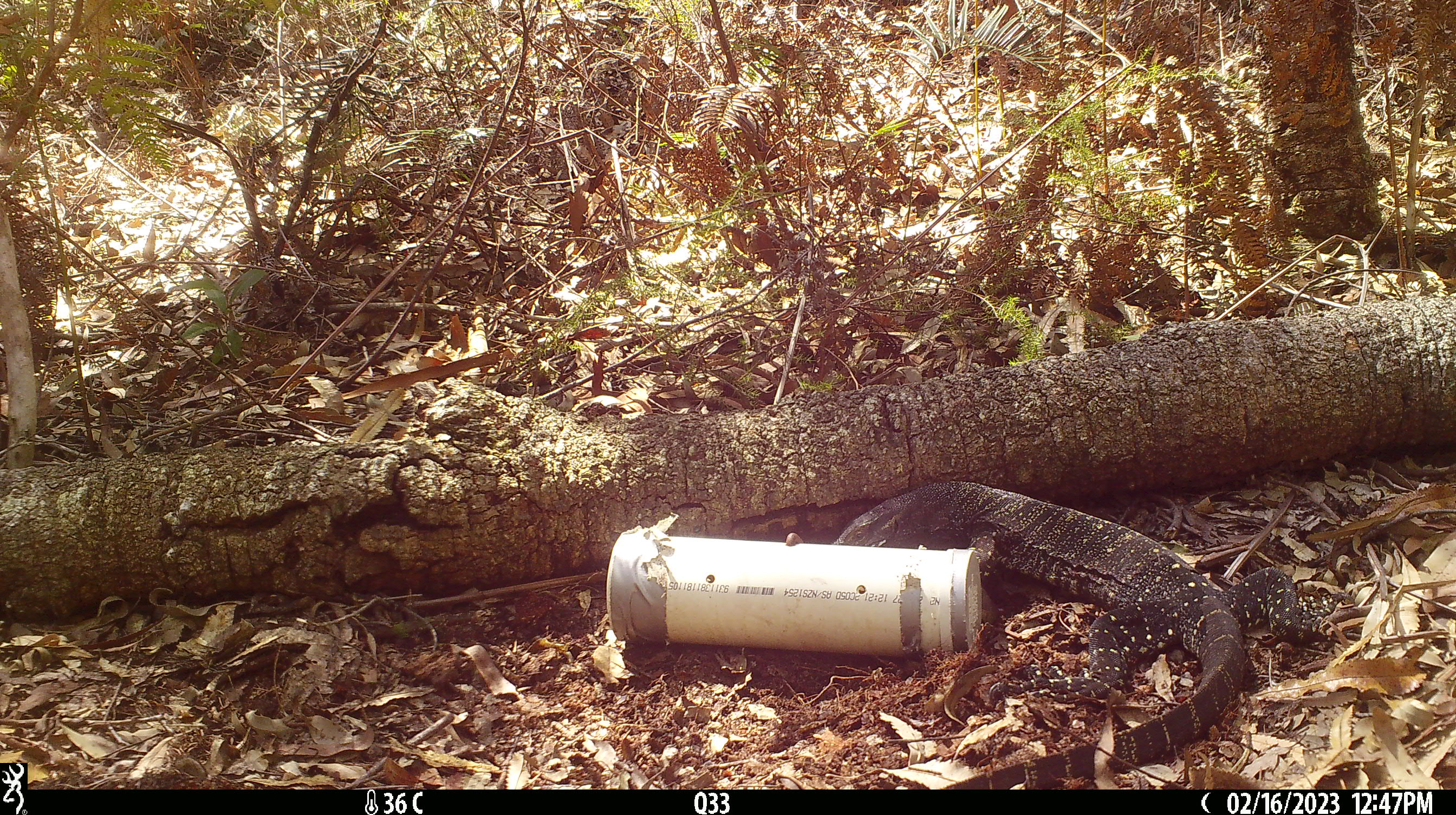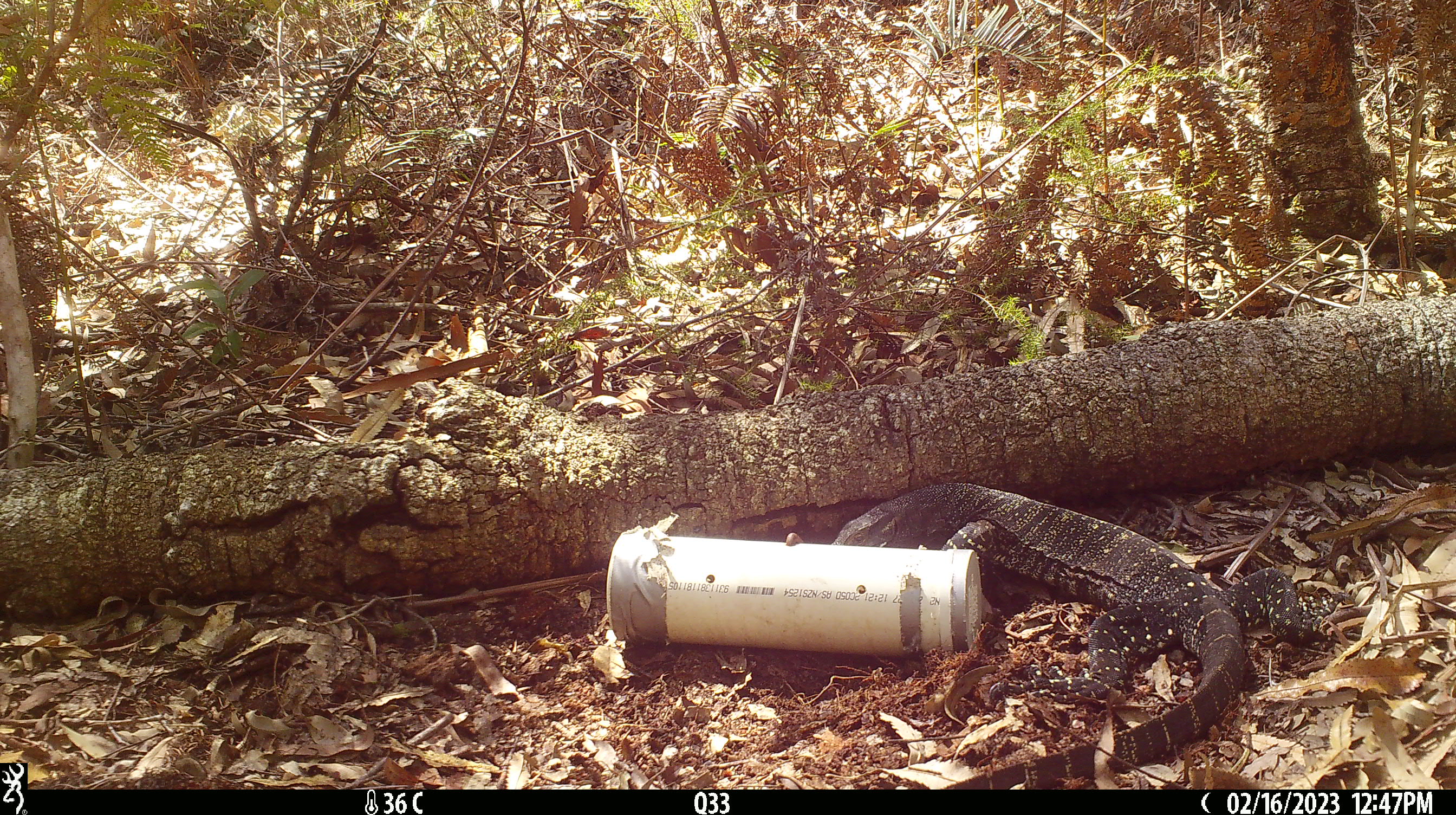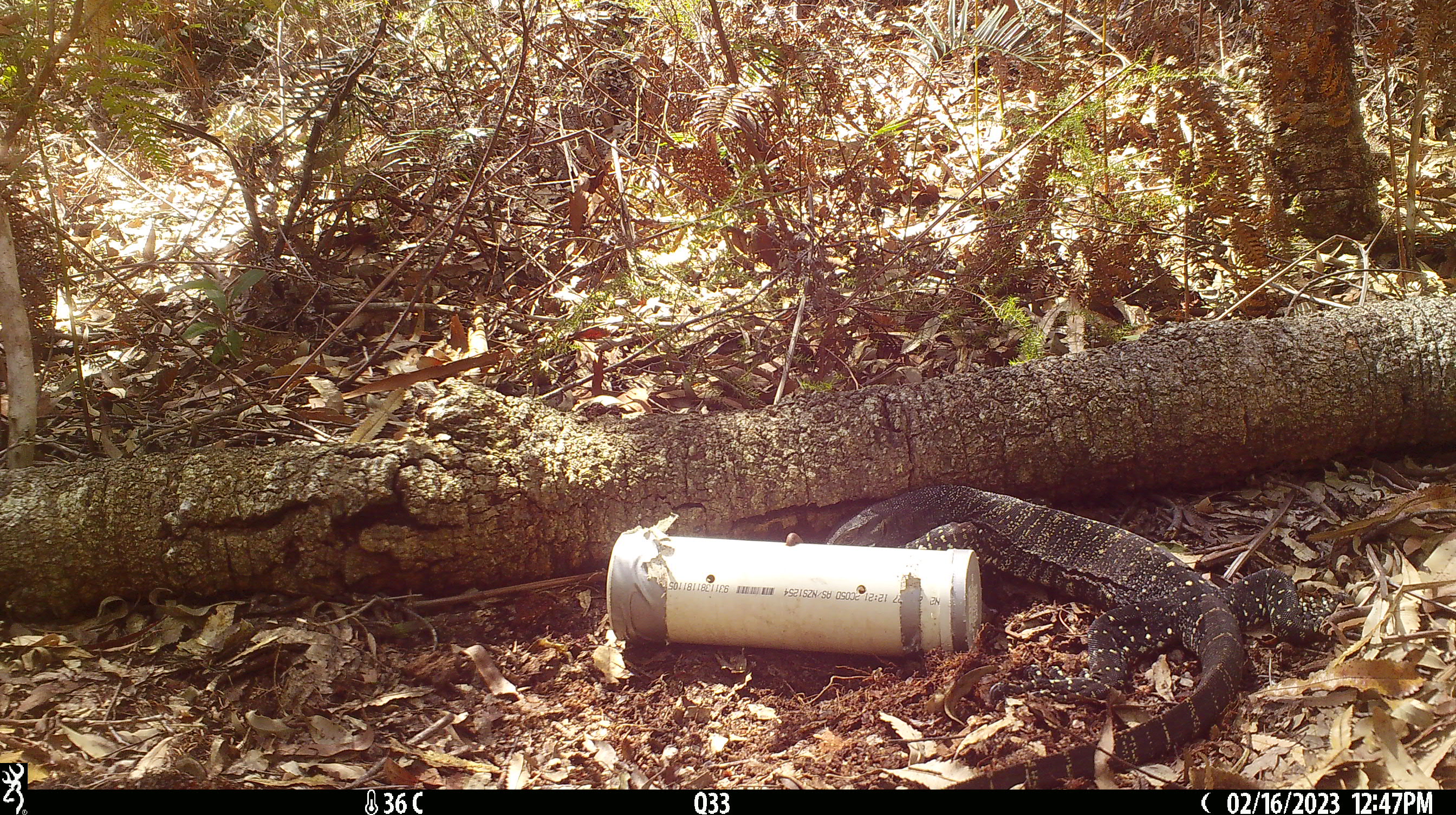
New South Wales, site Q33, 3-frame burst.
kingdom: Animalia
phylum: Chordata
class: Reptilia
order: Squamata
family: Varanidae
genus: Varanus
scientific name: Varanus varius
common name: lace monitor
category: goanna